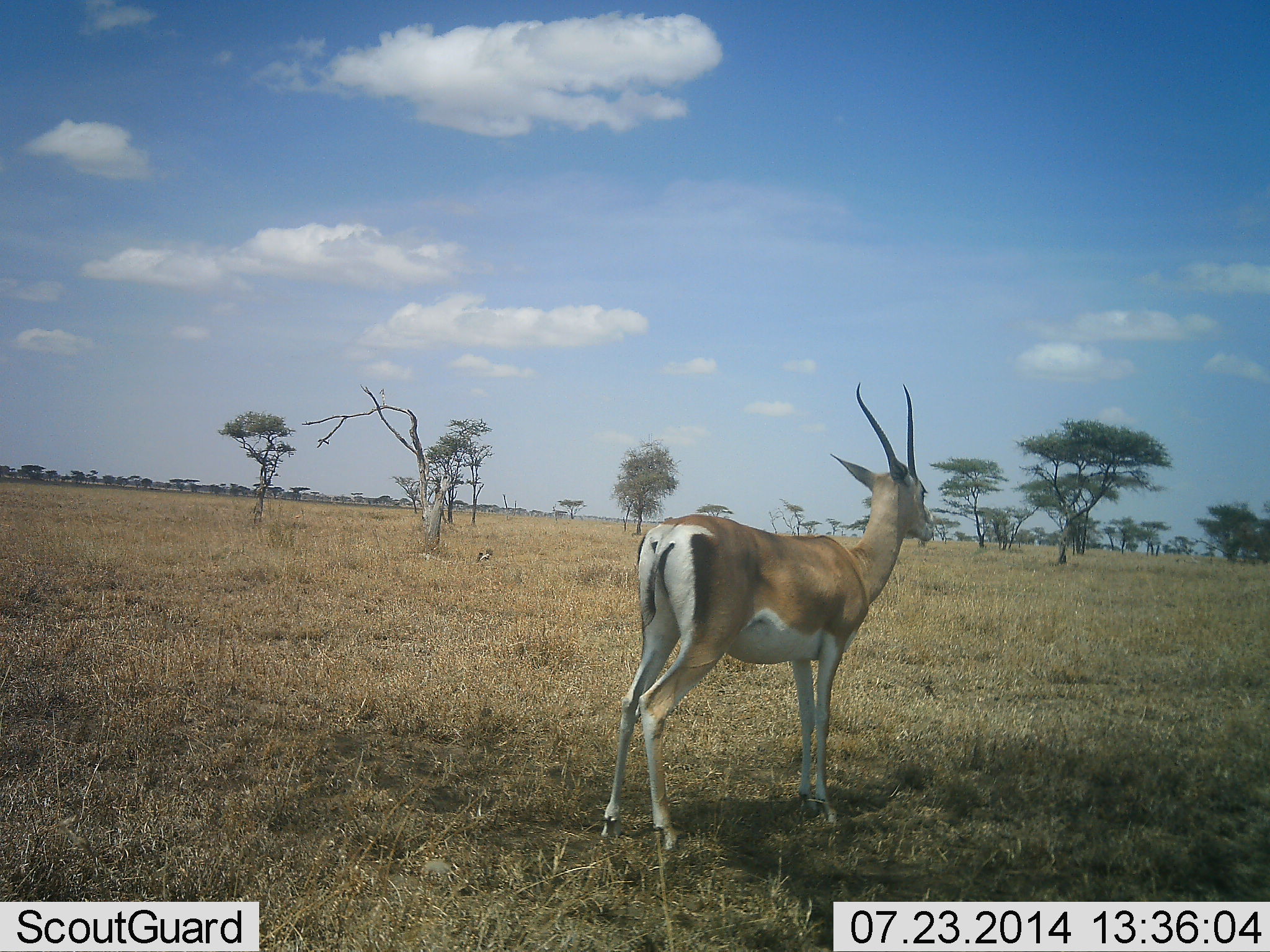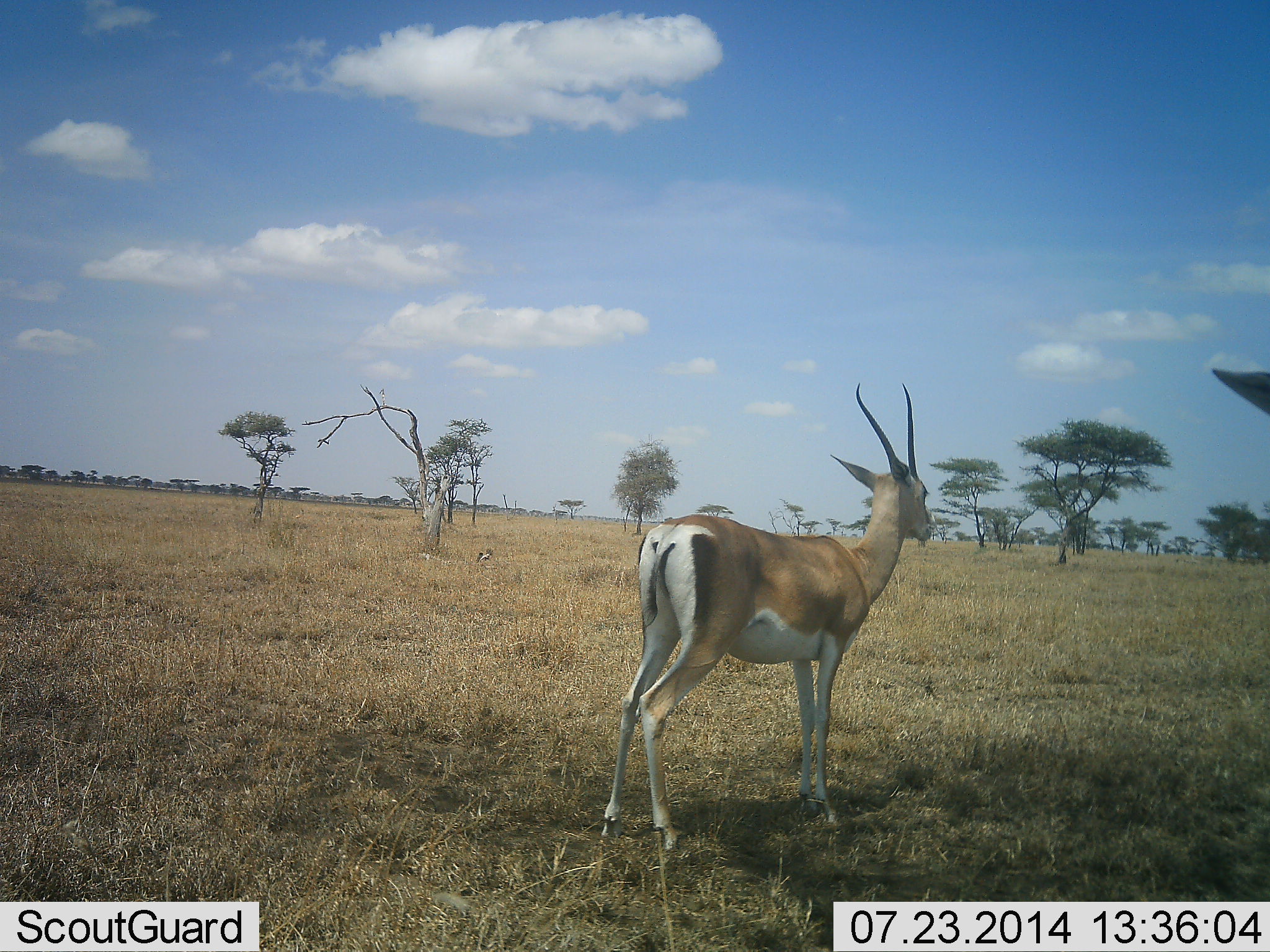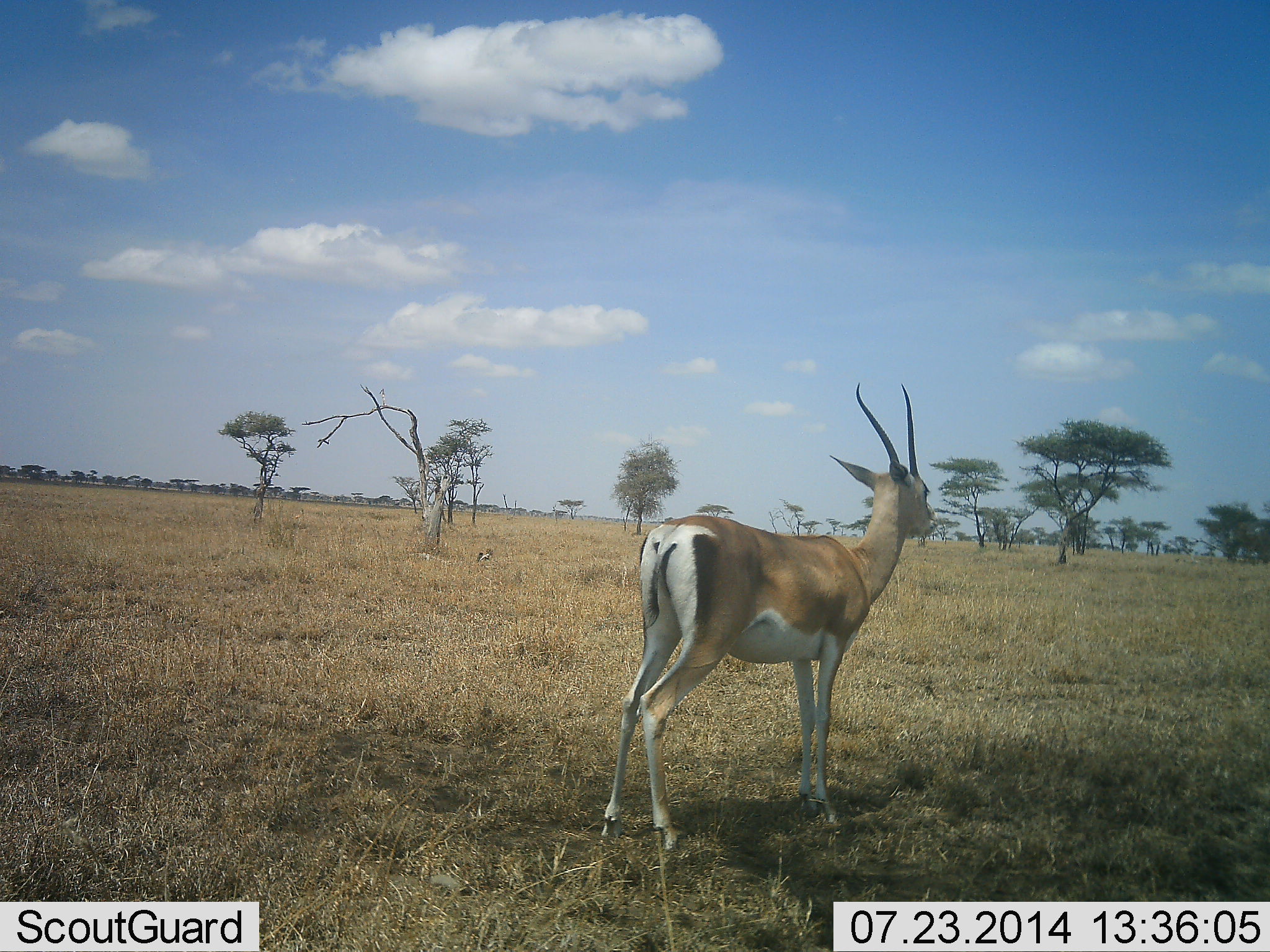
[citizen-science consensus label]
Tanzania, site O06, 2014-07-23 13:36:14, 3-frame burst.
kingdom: Animalia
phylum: Chordata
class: Mammalia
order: Artiodactyla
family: Bovidae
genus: Nanger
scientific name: Nanger granti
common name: grant's gazelle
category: gazellegrants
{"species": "gazellegrants (grant's gazelle) (Nanger granti)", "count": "2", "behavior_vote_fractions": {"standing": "100%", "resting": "0%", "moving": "0%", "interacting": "0%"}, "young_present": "0%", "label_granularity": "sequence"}